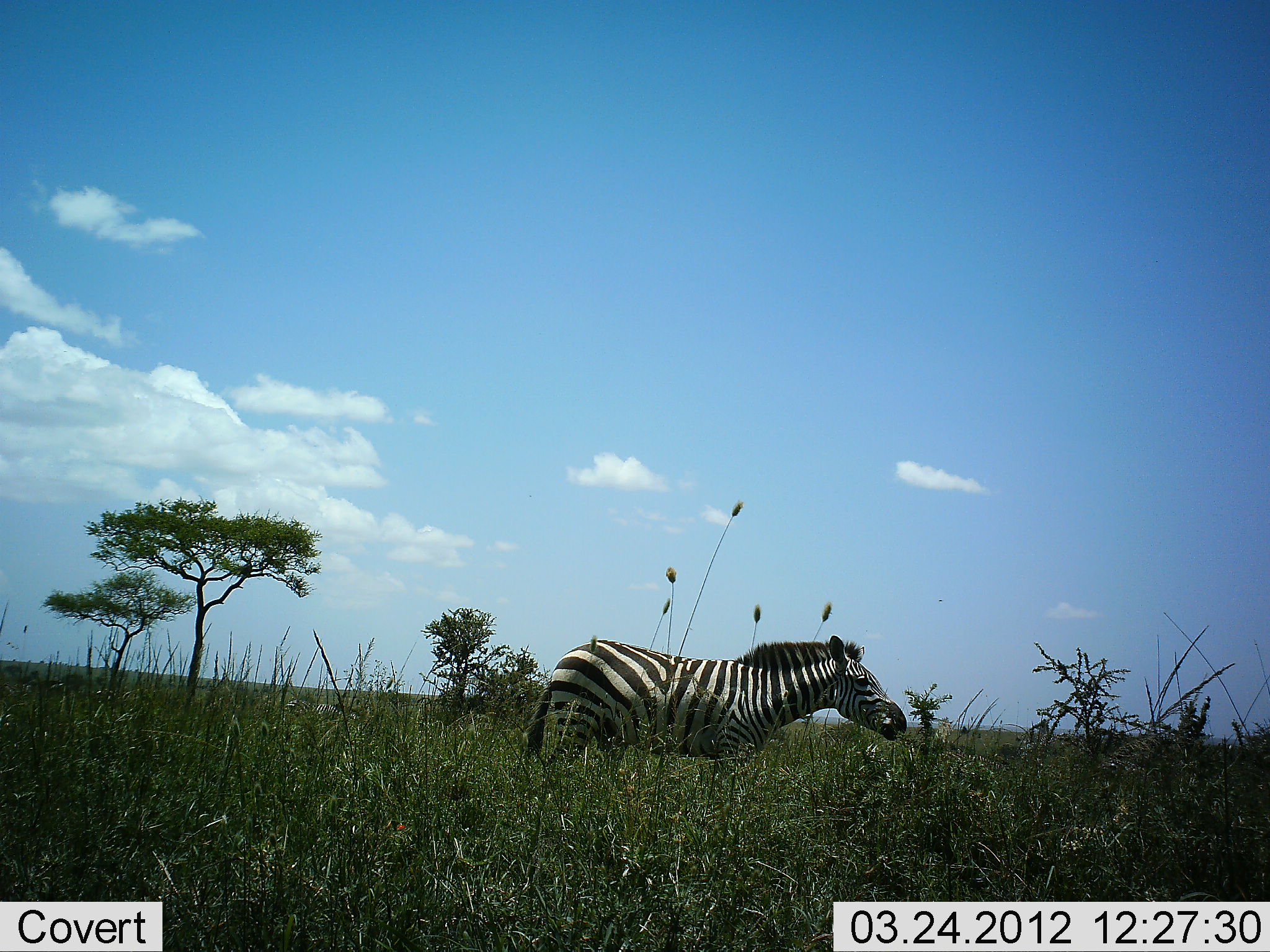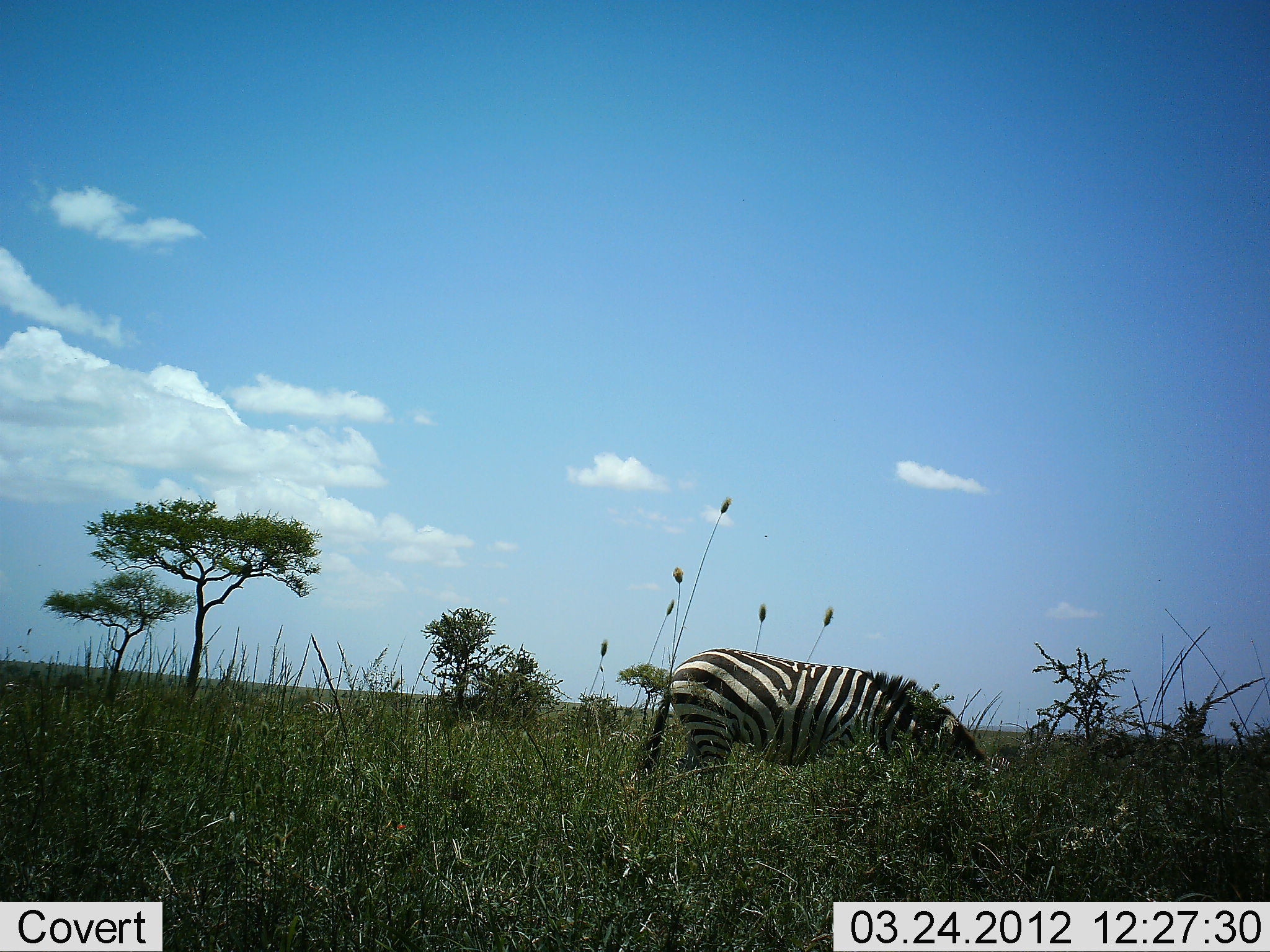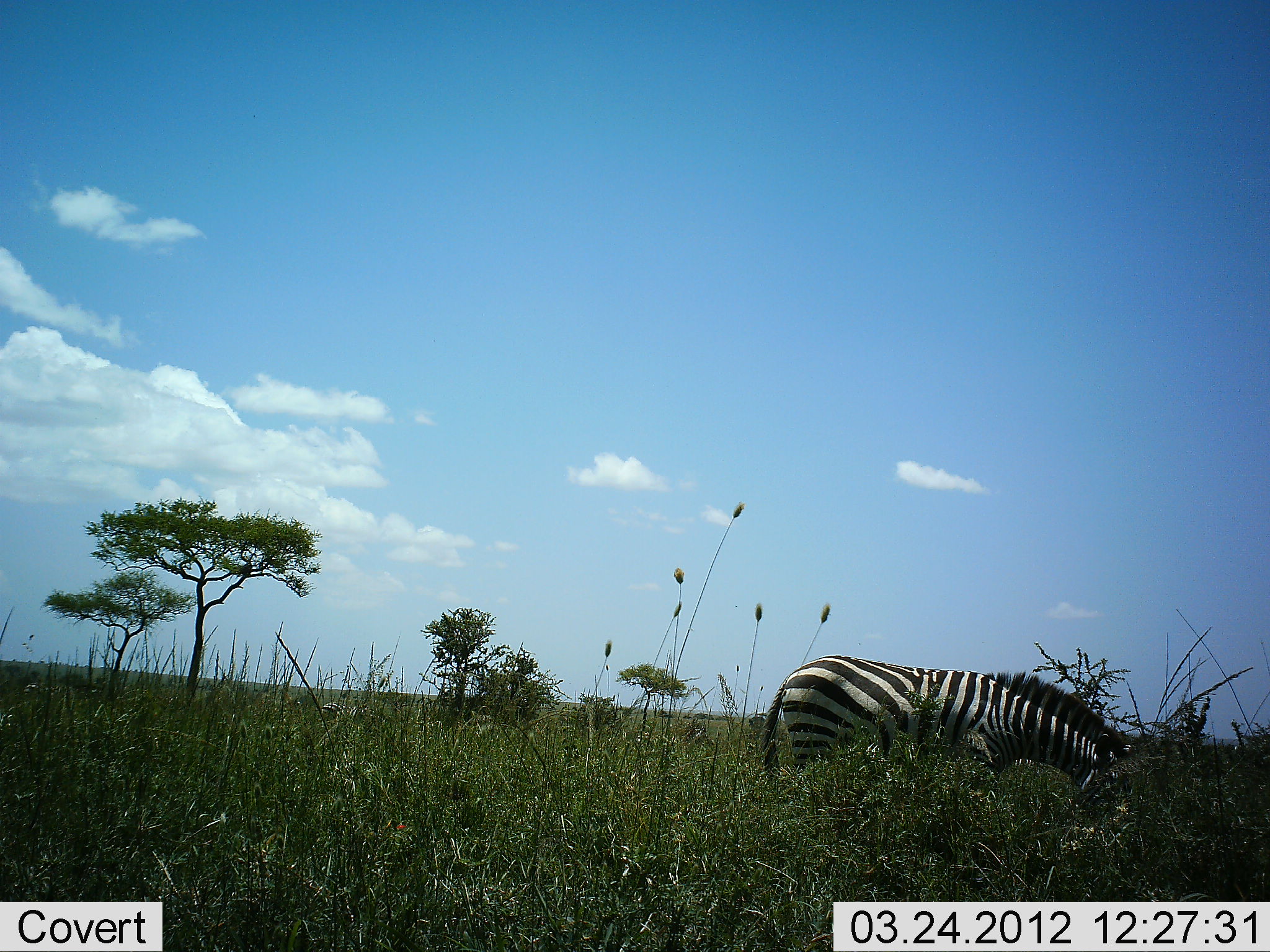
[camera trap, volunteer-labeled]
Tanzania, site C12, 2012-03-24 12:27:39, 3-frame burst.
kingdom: Animalia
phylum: Chordata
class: Mammalia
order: Perissodactyla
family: Equidae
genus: Equus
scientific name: Equus quagga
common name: plains zebra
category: zebra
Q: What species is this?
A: Zebra (plains zebra) (Equus quagga).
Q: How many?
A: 1.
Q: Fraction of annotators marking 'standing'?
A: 7%.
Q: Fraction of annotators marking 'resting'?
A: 0%.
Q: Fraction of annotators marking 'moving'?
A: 63%.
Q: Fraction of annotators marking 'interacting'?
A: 0%.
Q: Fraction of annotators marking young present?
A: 0%.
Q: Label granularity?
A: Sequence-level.